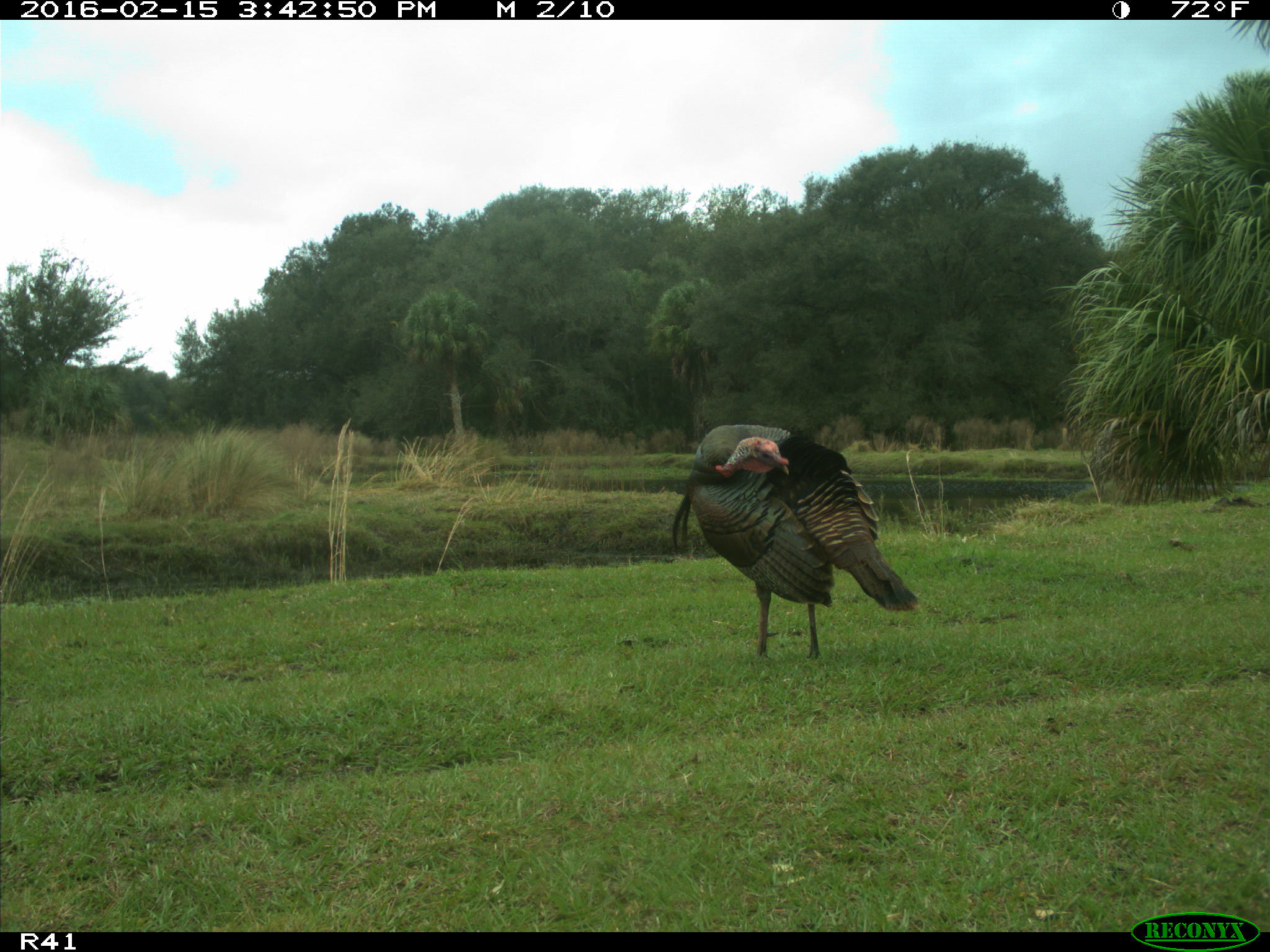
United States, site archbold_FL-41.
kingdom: Animalia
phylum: Chordata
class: Aves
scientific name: Aves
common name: birds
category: unidentified bird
Unidentified bird (birds) (Aves).